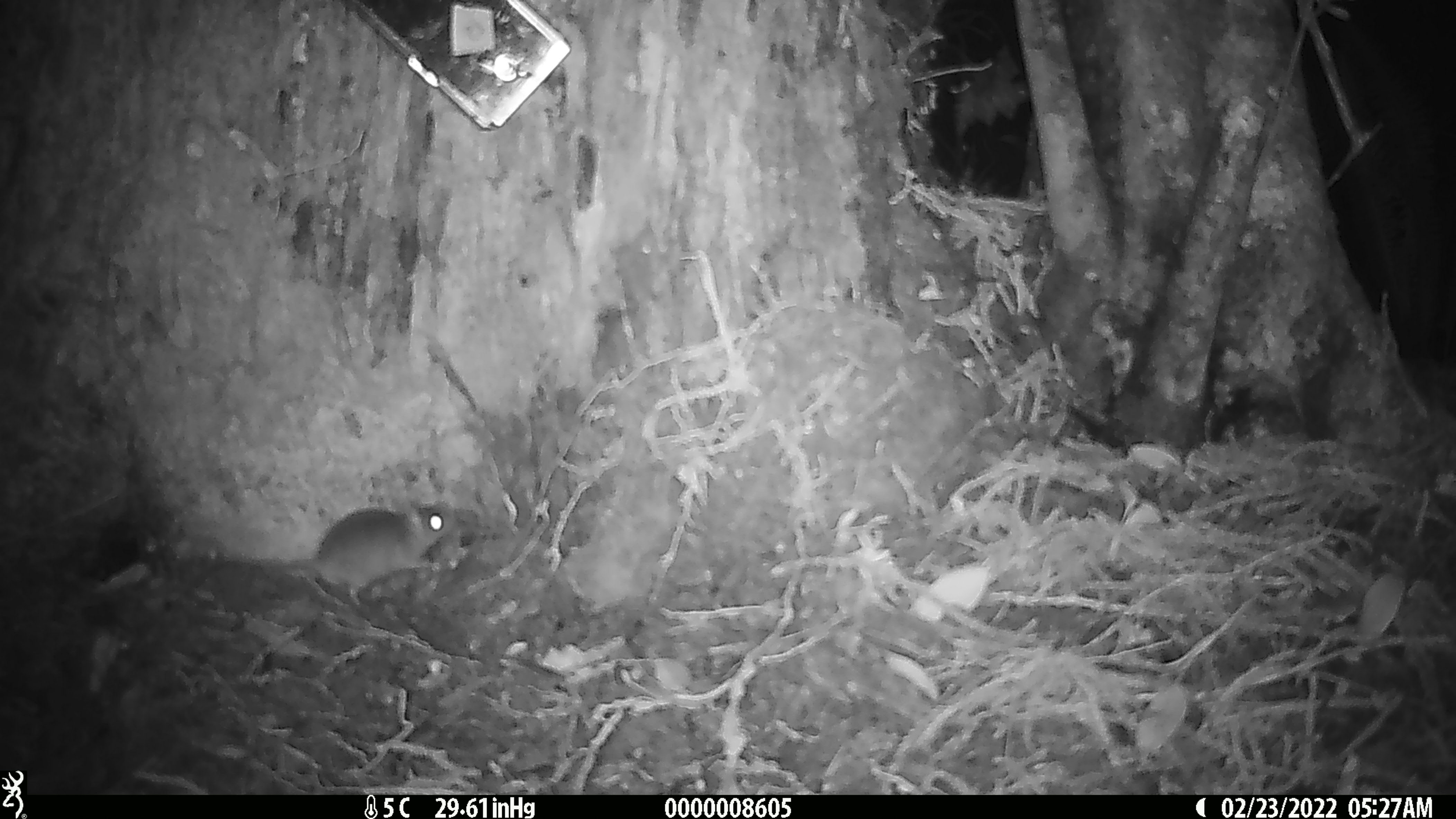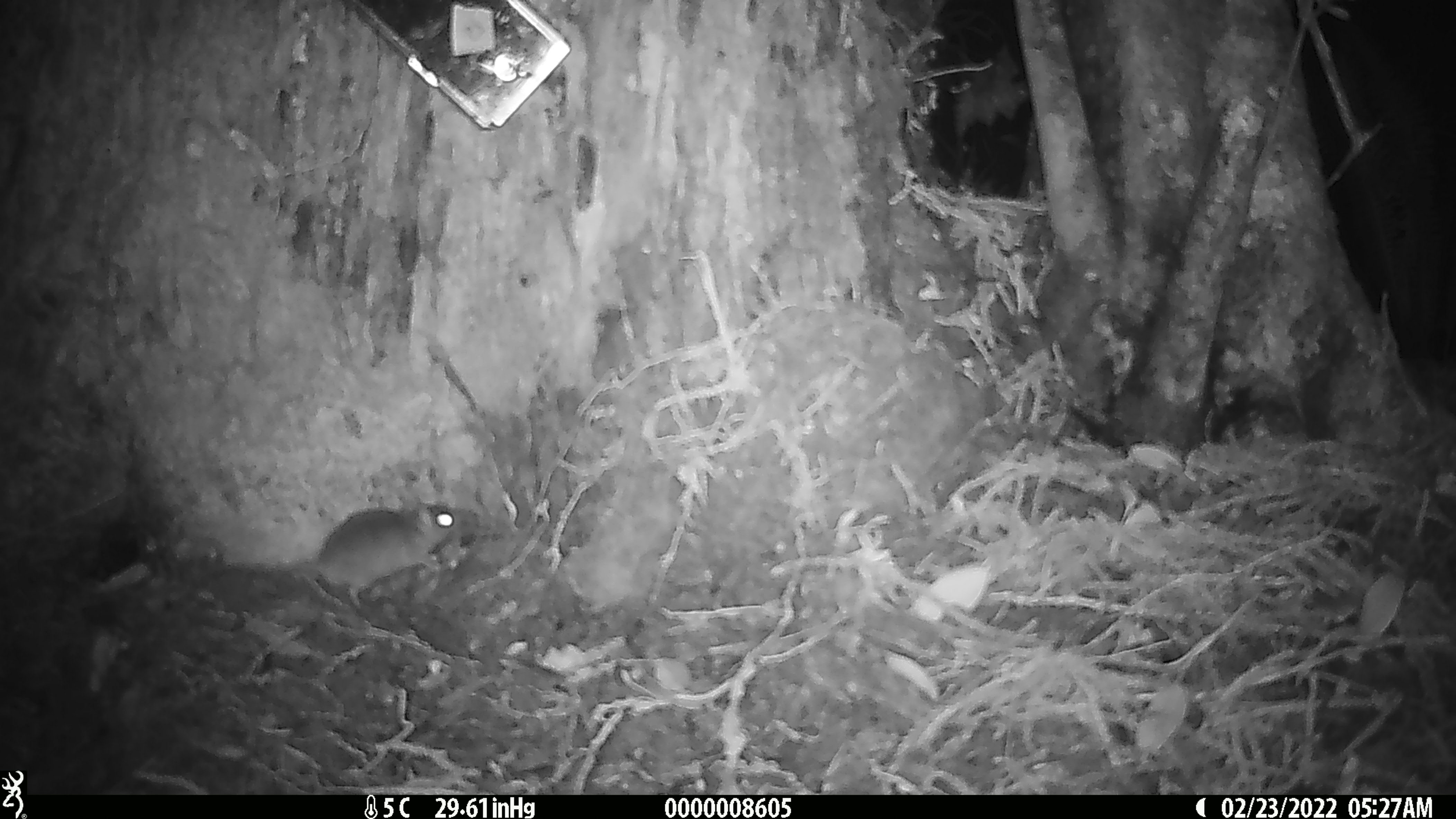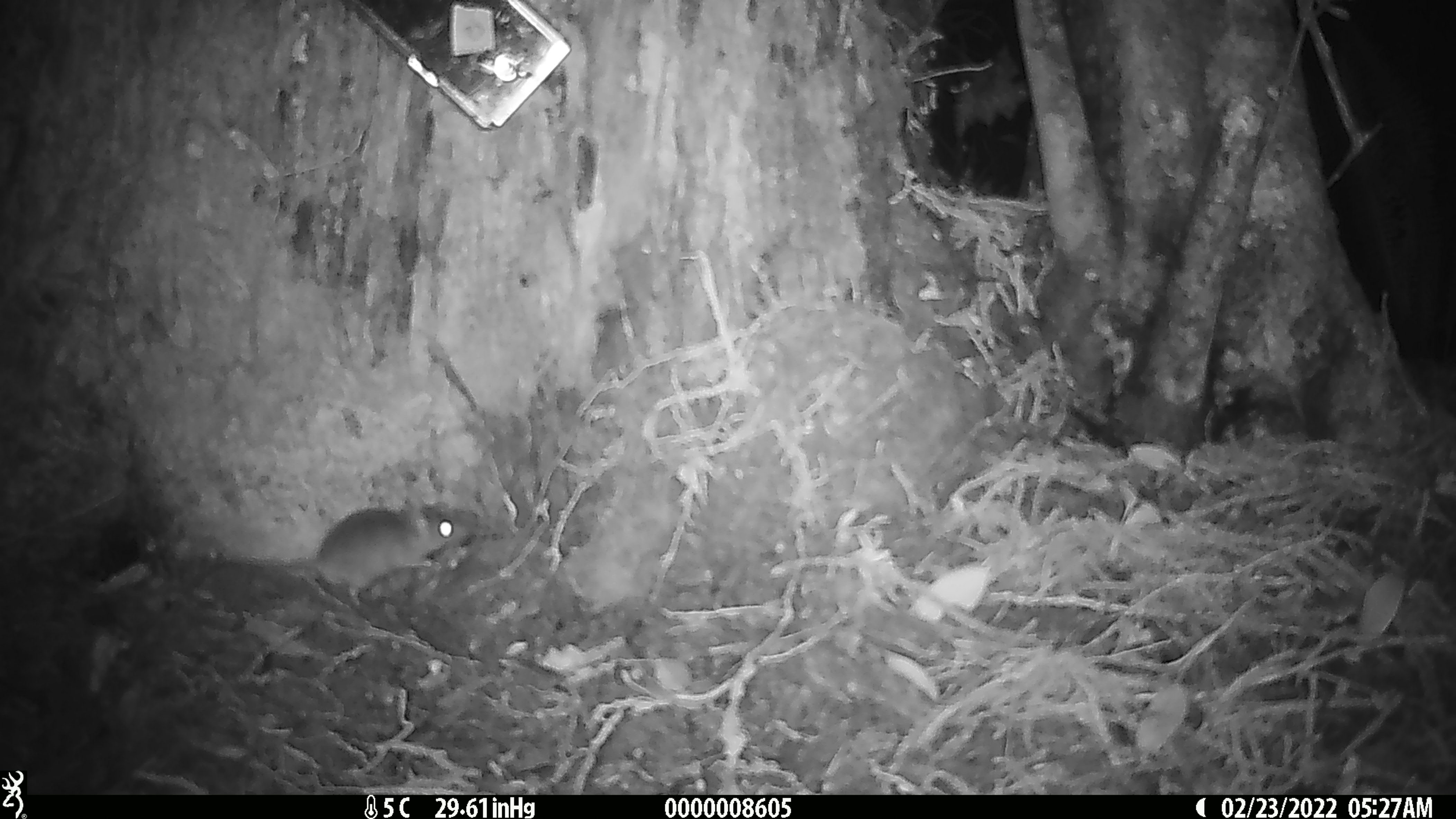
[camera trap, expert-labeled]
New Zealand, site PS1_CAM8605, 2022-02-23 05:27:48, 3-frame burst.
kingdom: Animalia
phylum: Chordata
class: Mammalia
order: Rodentia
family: Muridae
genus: Mus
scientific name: Mus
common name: mouse